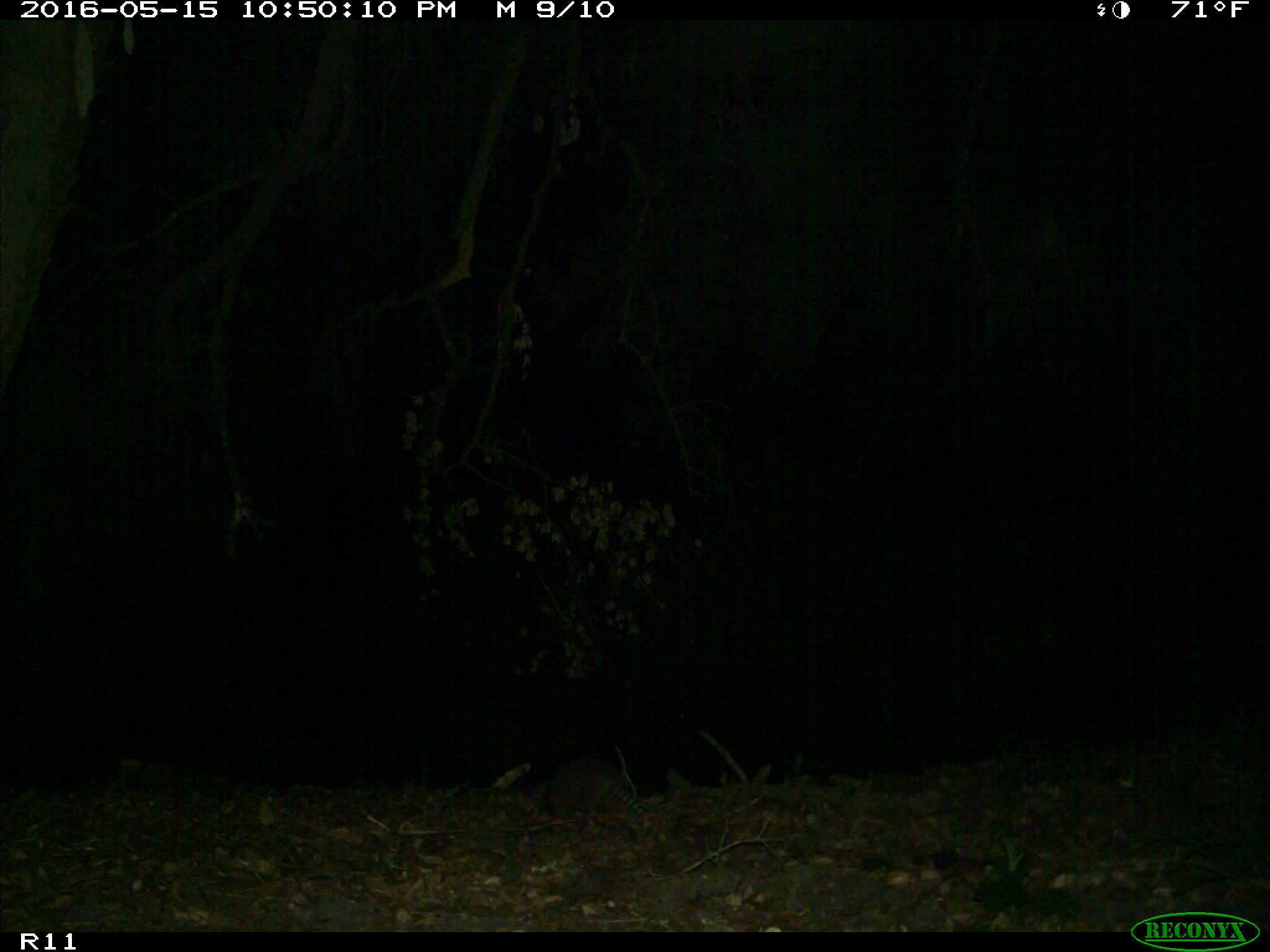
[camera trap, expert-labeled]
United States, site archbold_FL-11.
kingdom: Animalia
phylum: Chordata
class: Mammalia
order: Cingulata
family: Dasypodidae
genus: Dasypus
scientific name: Dasypus novemcinctus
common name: nine-banded armadillo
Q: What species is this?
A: Dasypus novemcinctus (nine-banded armadillo).